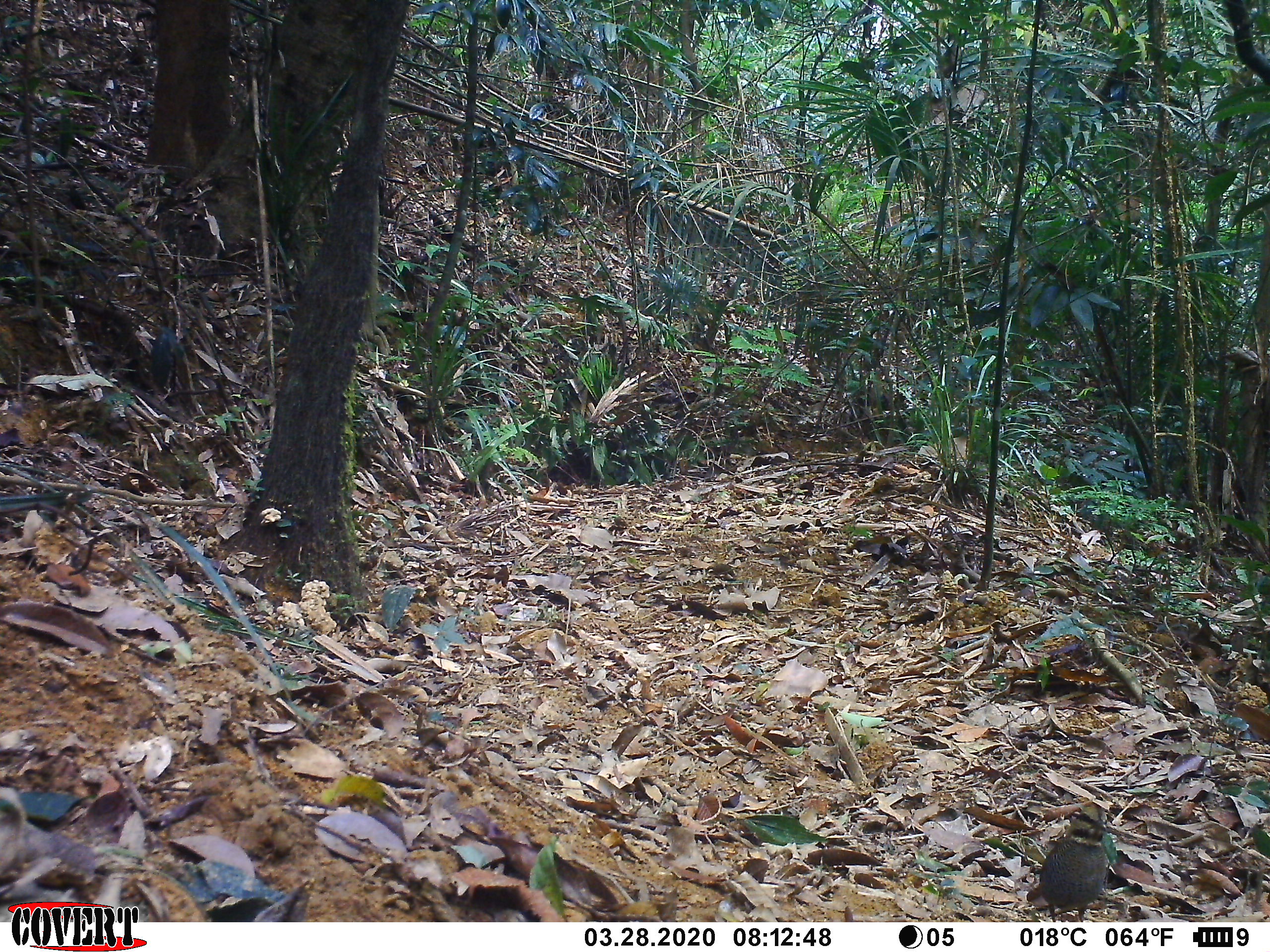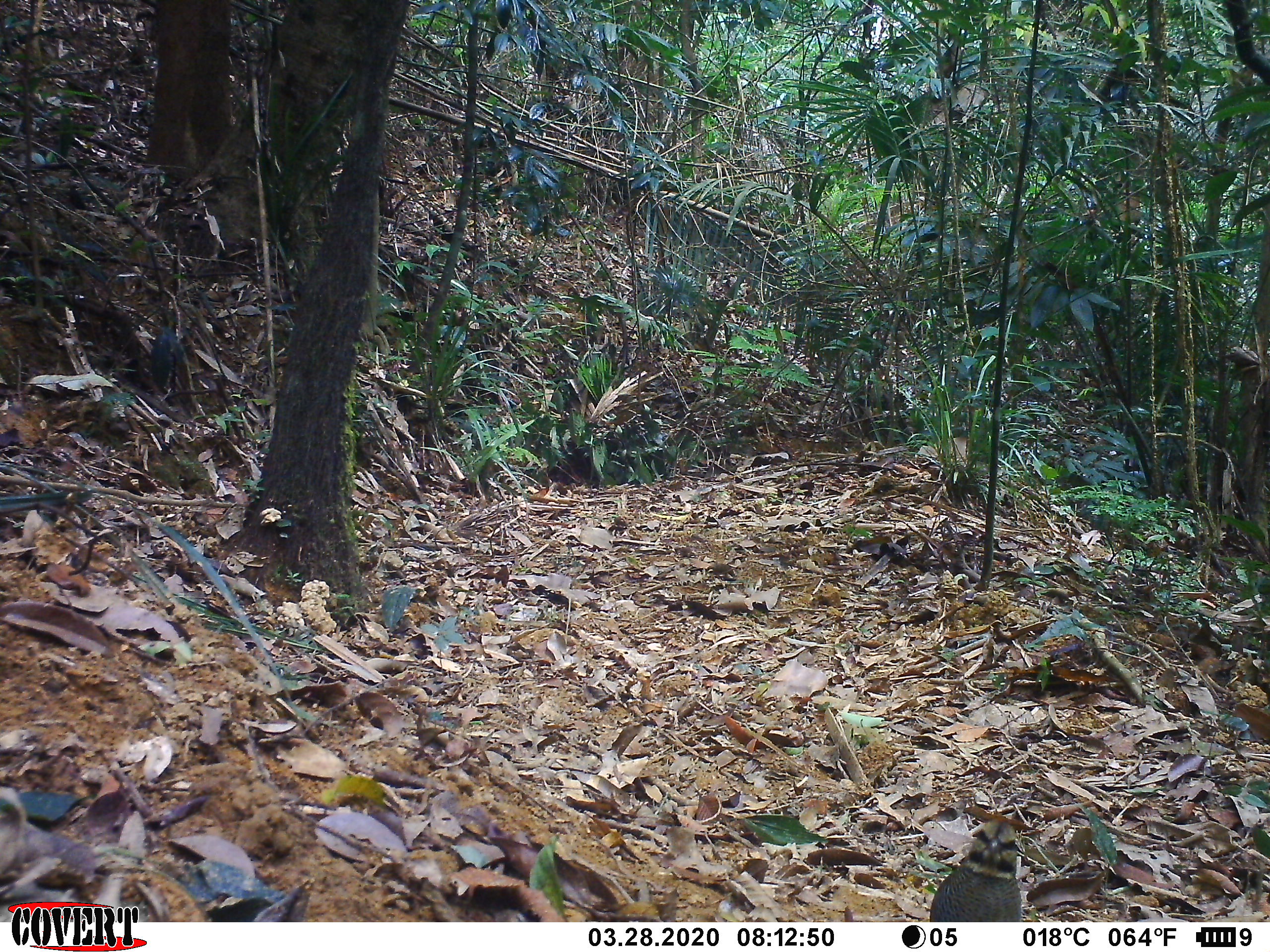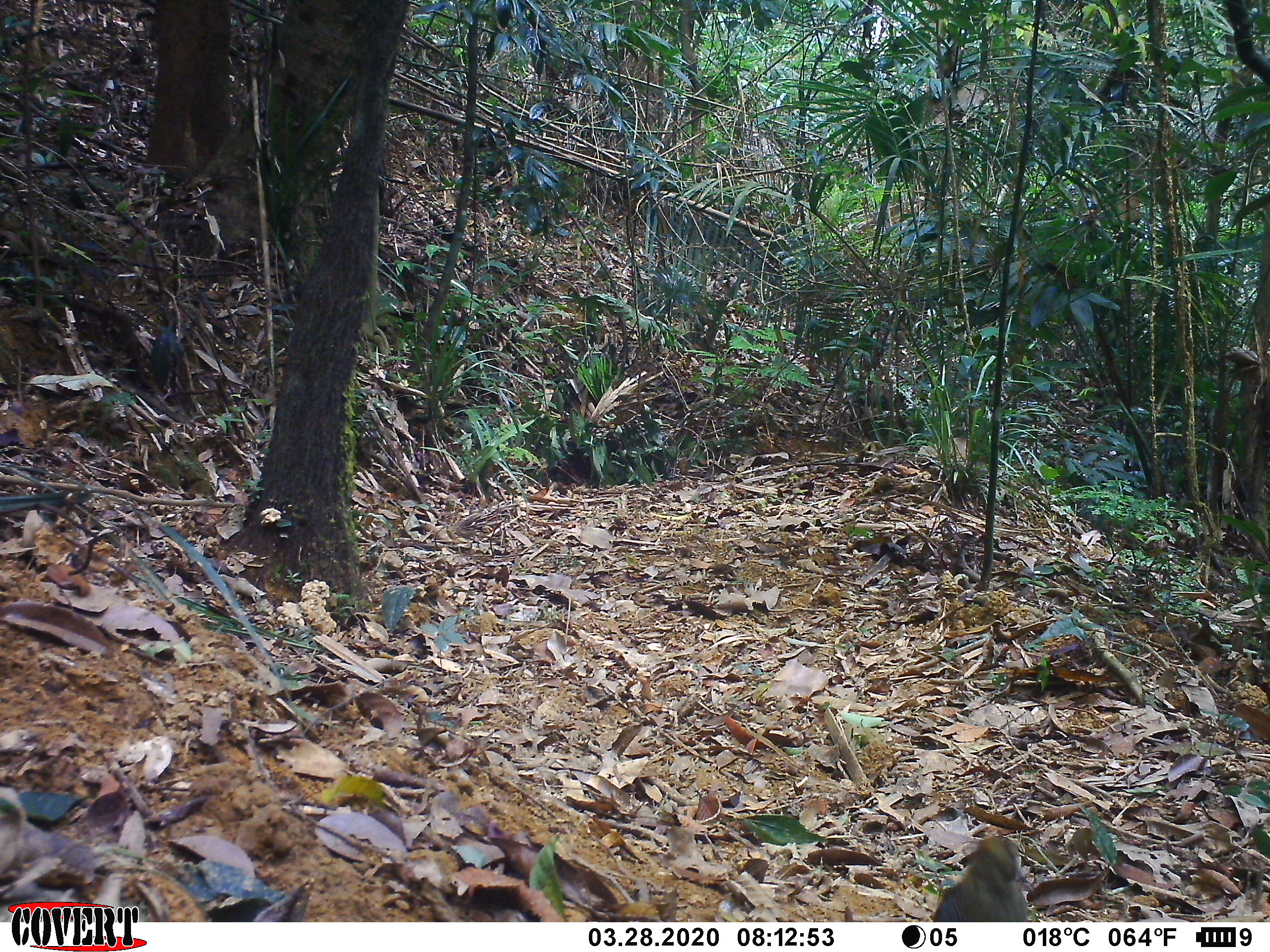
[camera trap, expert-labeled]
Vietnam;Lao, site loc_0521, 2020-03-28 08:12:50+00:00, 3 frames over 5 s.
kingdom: Animalia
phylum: Chordata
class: Aves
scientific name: Aves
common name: bird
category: unidentified bird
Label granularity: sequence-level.